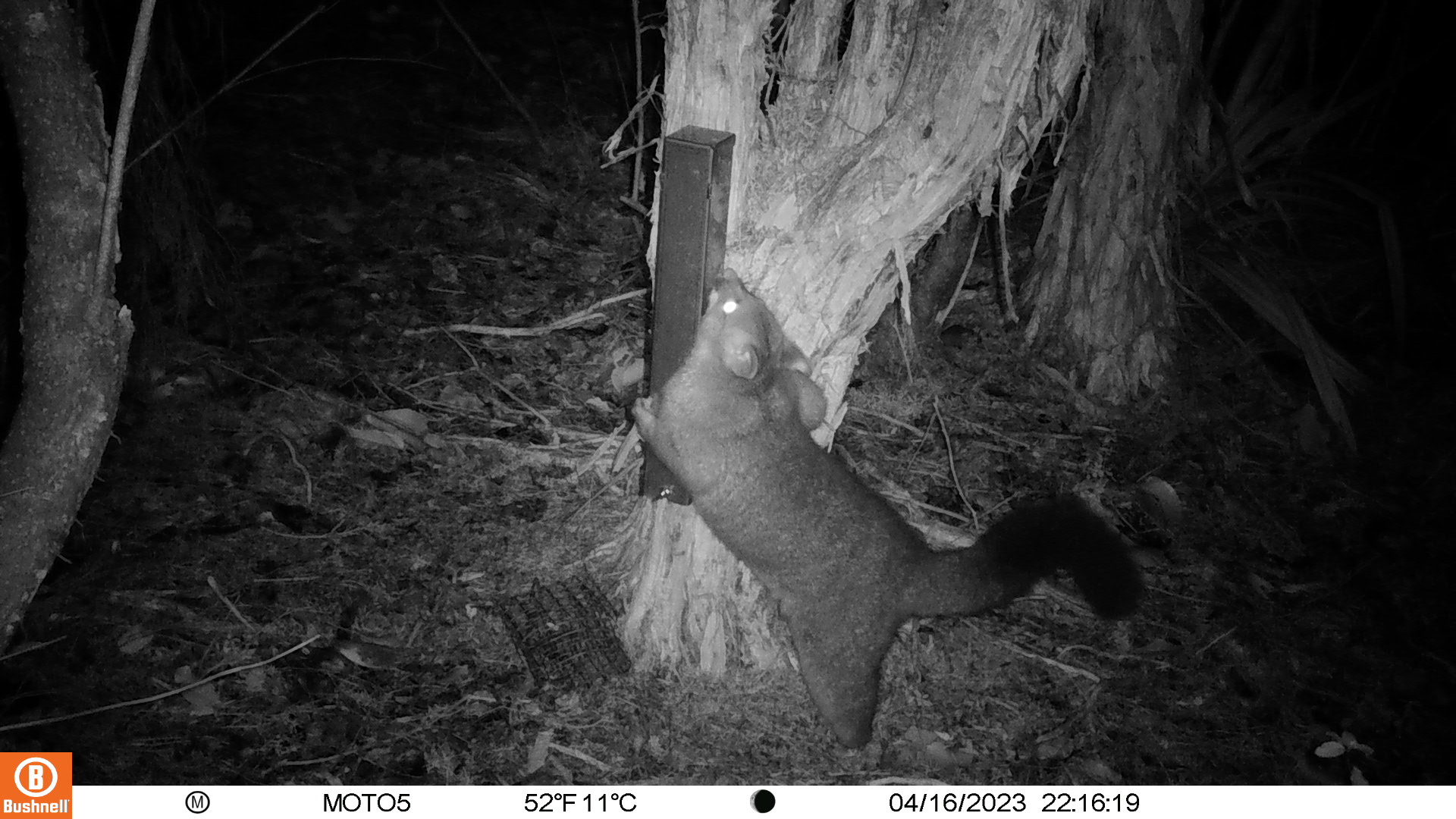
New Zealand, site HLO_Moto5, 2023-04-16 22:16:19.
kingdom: Animalia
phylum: Chordata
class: Mammalia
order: Diprotodontia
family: Phalangeridae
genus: Trichosurus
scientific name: Trichosurus vulpecula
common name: common brushtail possum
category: possum